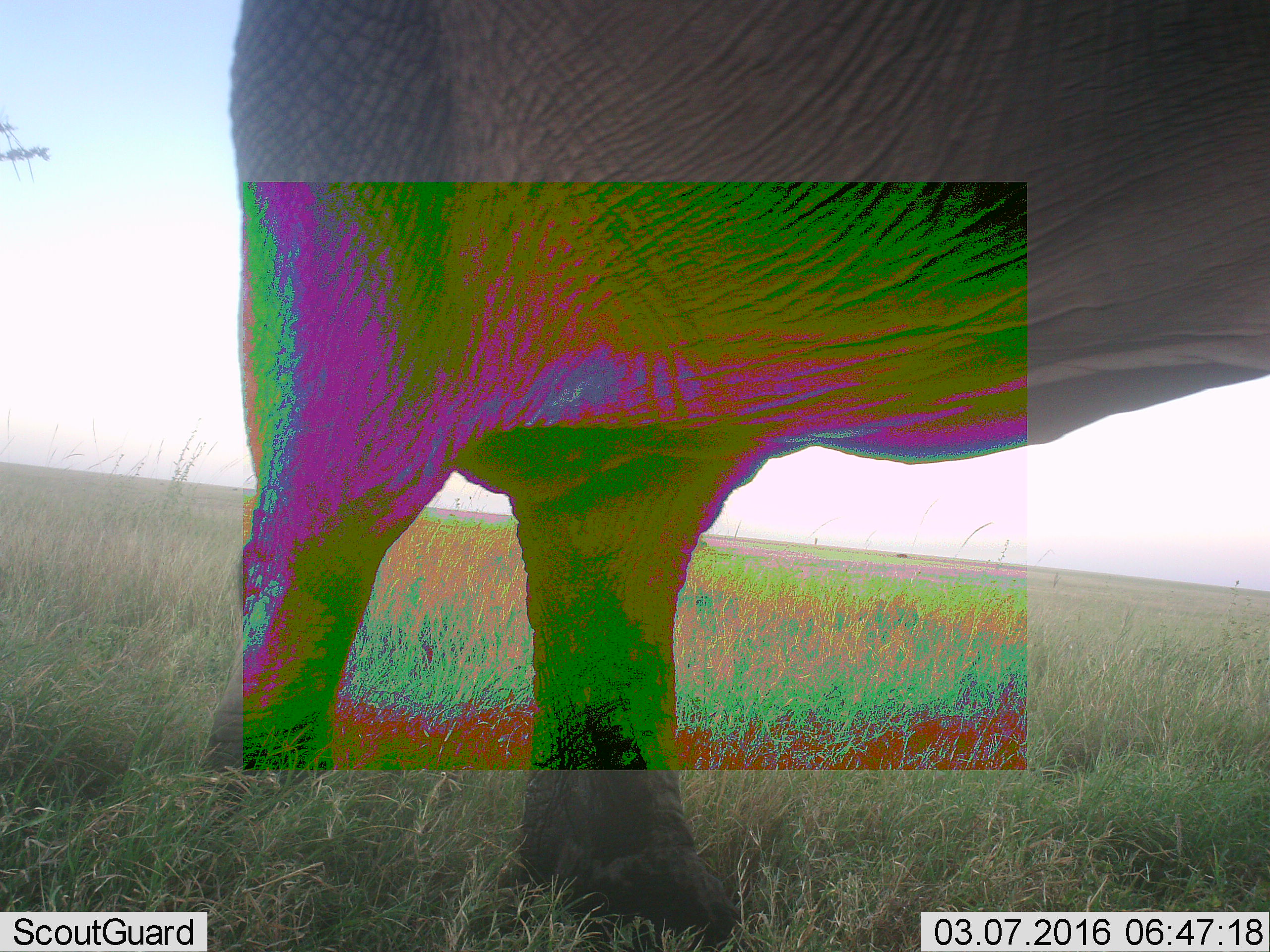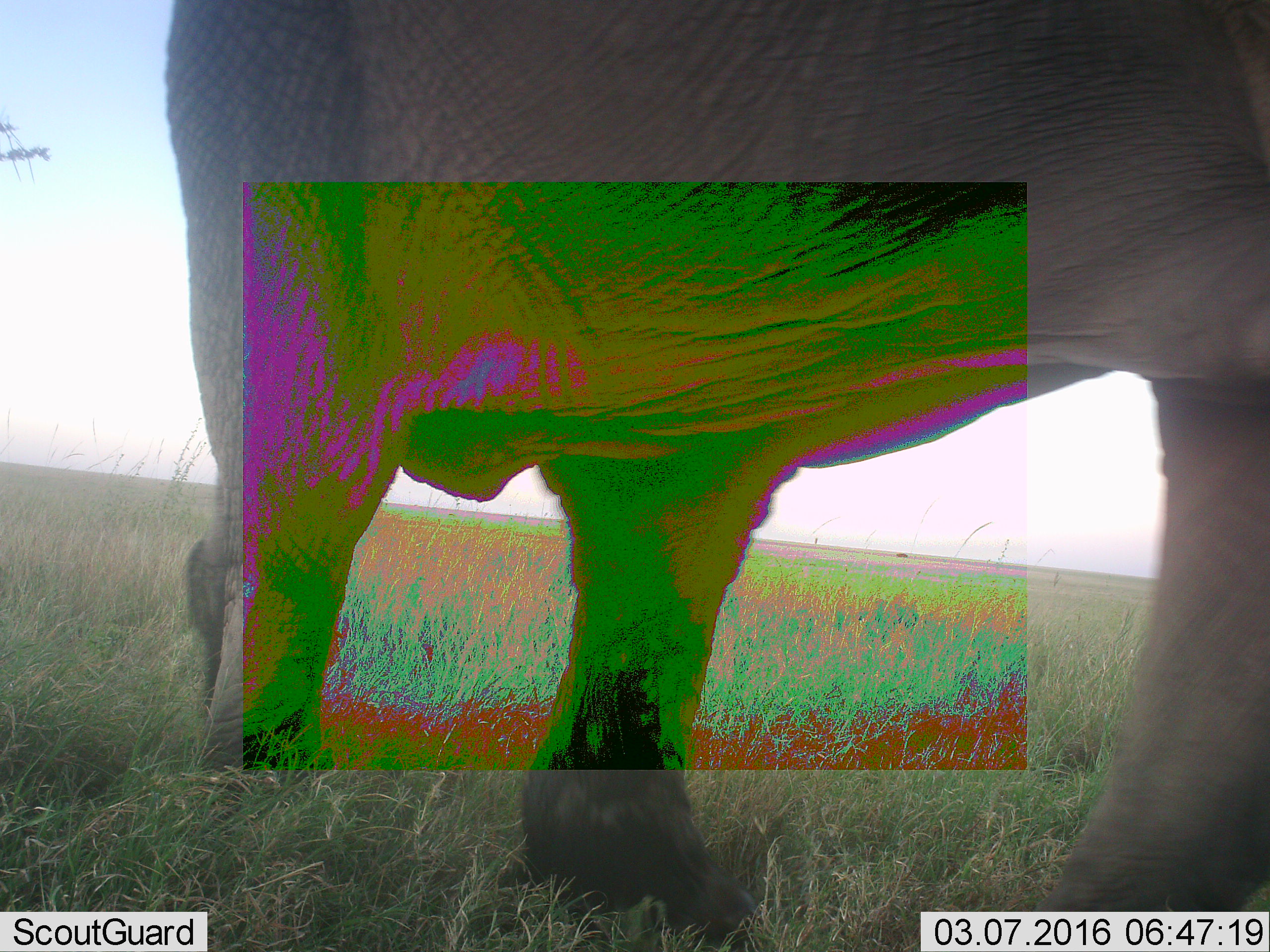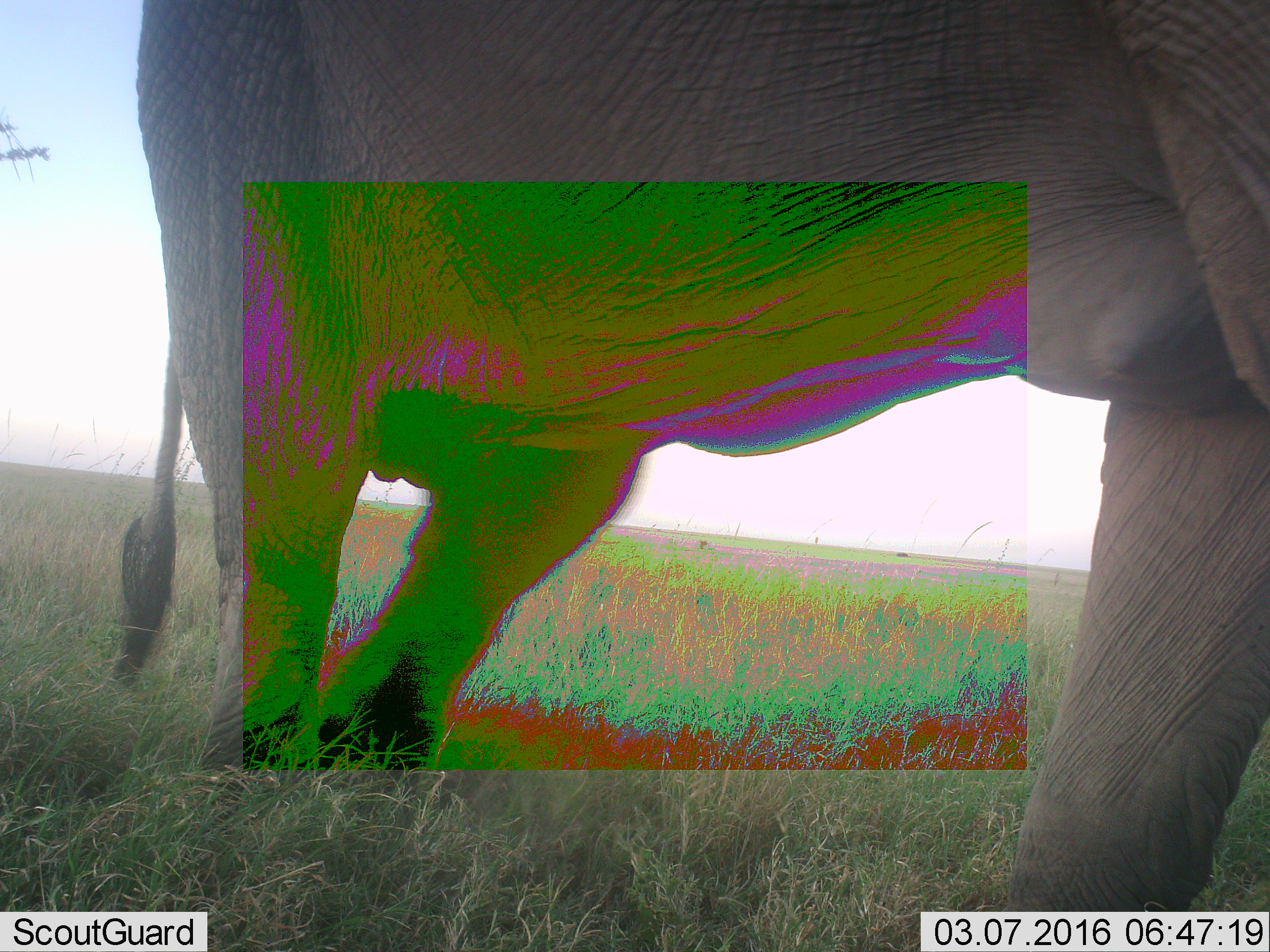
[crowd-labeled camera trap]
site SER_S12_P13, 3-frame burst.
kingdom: Animalia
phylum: Chordata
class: Mammalia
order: Proboscidea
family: Elephantidae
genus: Loxodonta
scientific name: Loxodonta africana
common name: african bush elephant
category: elephant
Elephant (african bush elephant) (Loxodonta africana), count 1. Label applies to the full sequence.